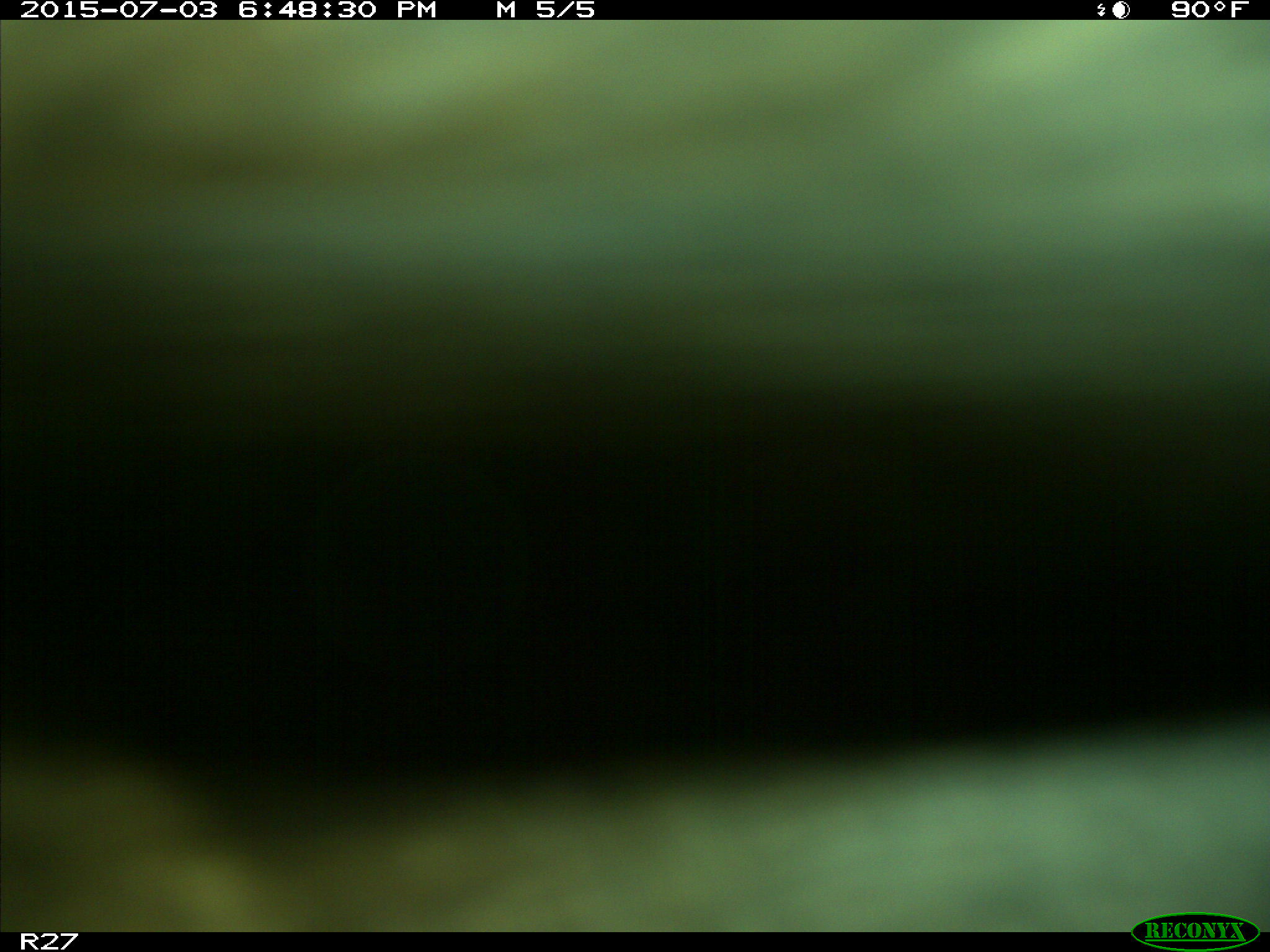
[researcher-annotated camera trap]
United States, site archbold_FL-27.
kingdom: Animalia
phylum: Chordata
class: Mammalia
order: Artiodactyla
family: Bovidae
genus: Bos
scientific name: Bos taurus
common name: domestic cow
Bos taurus (domestic cow).